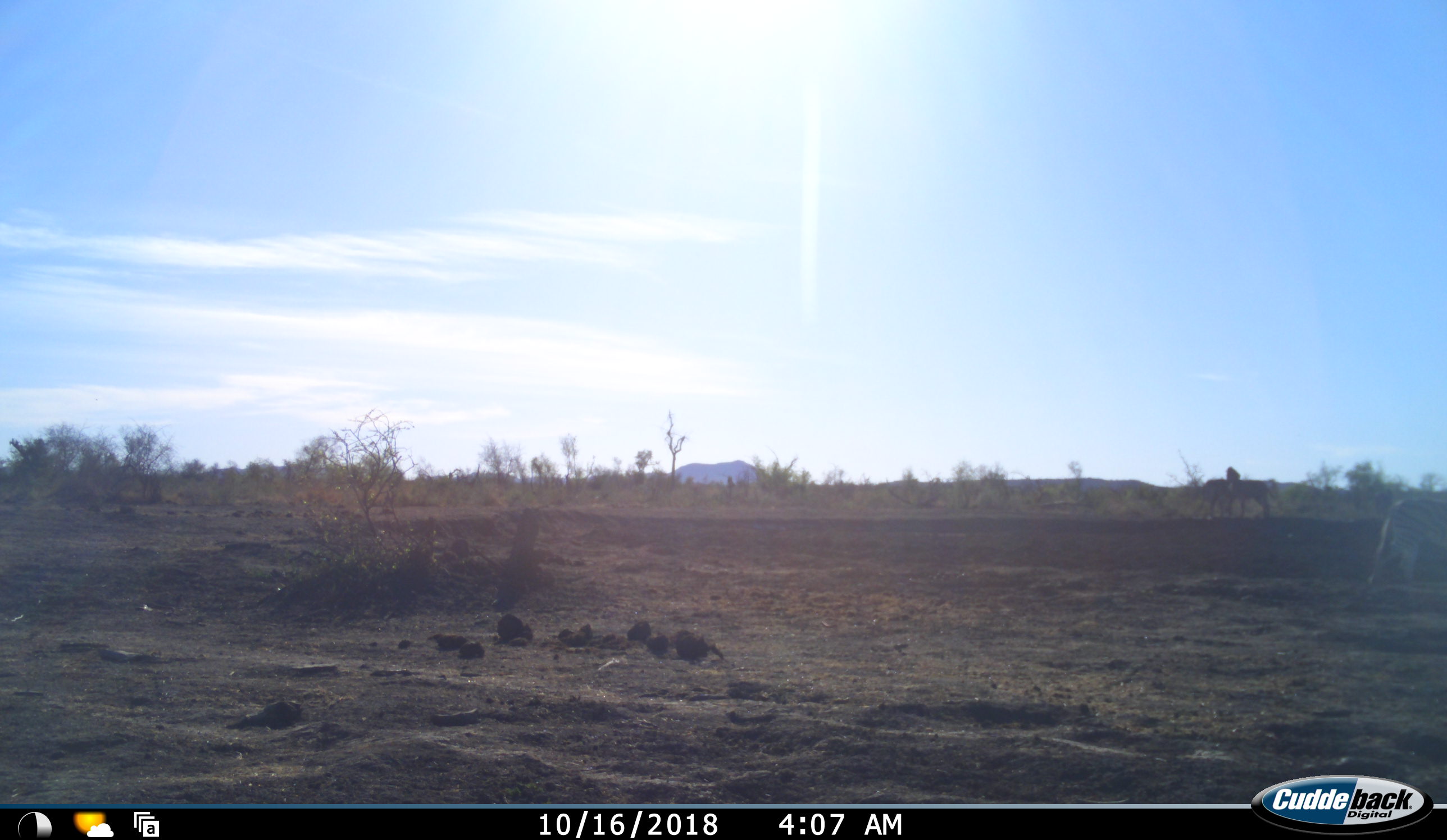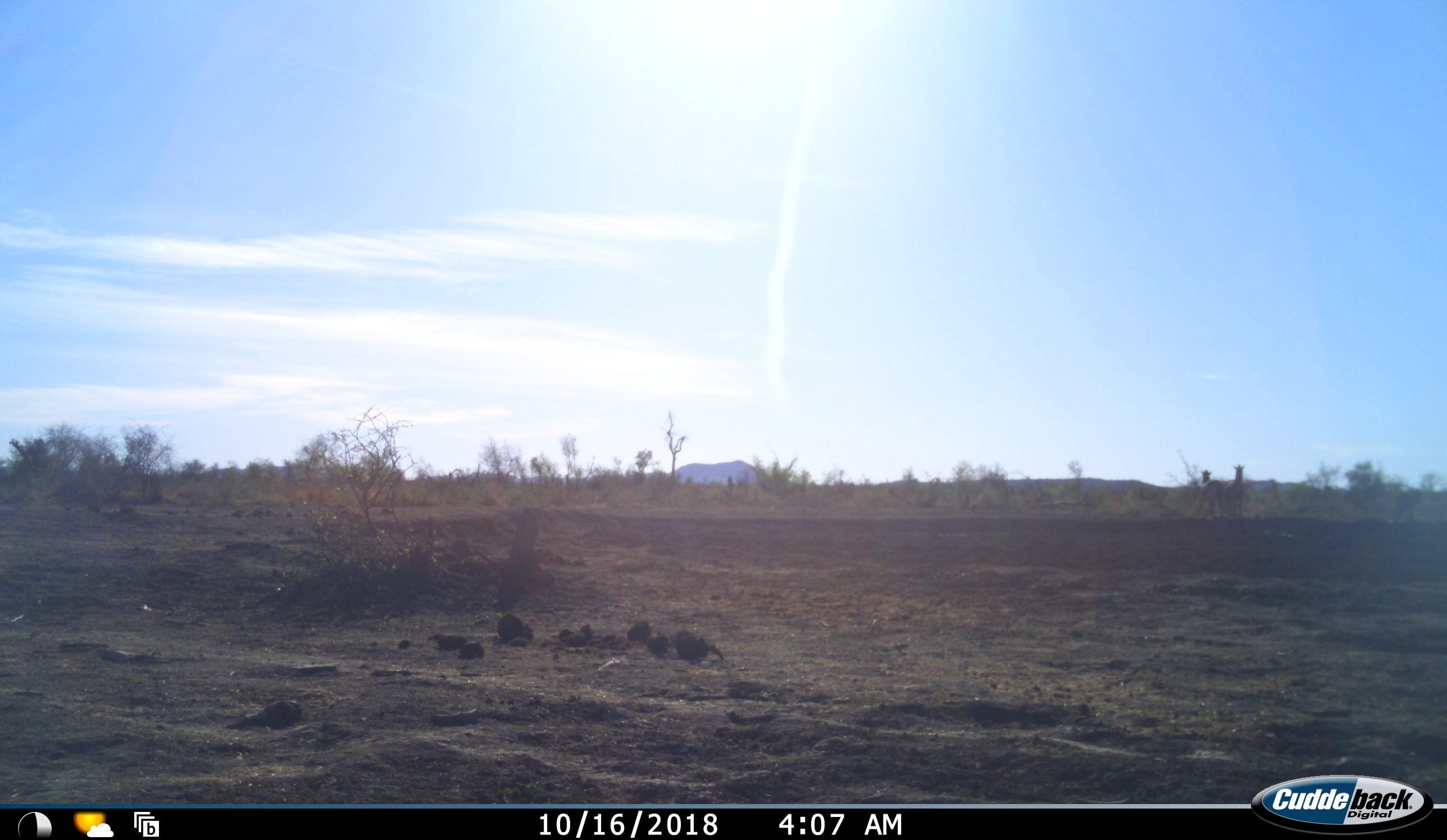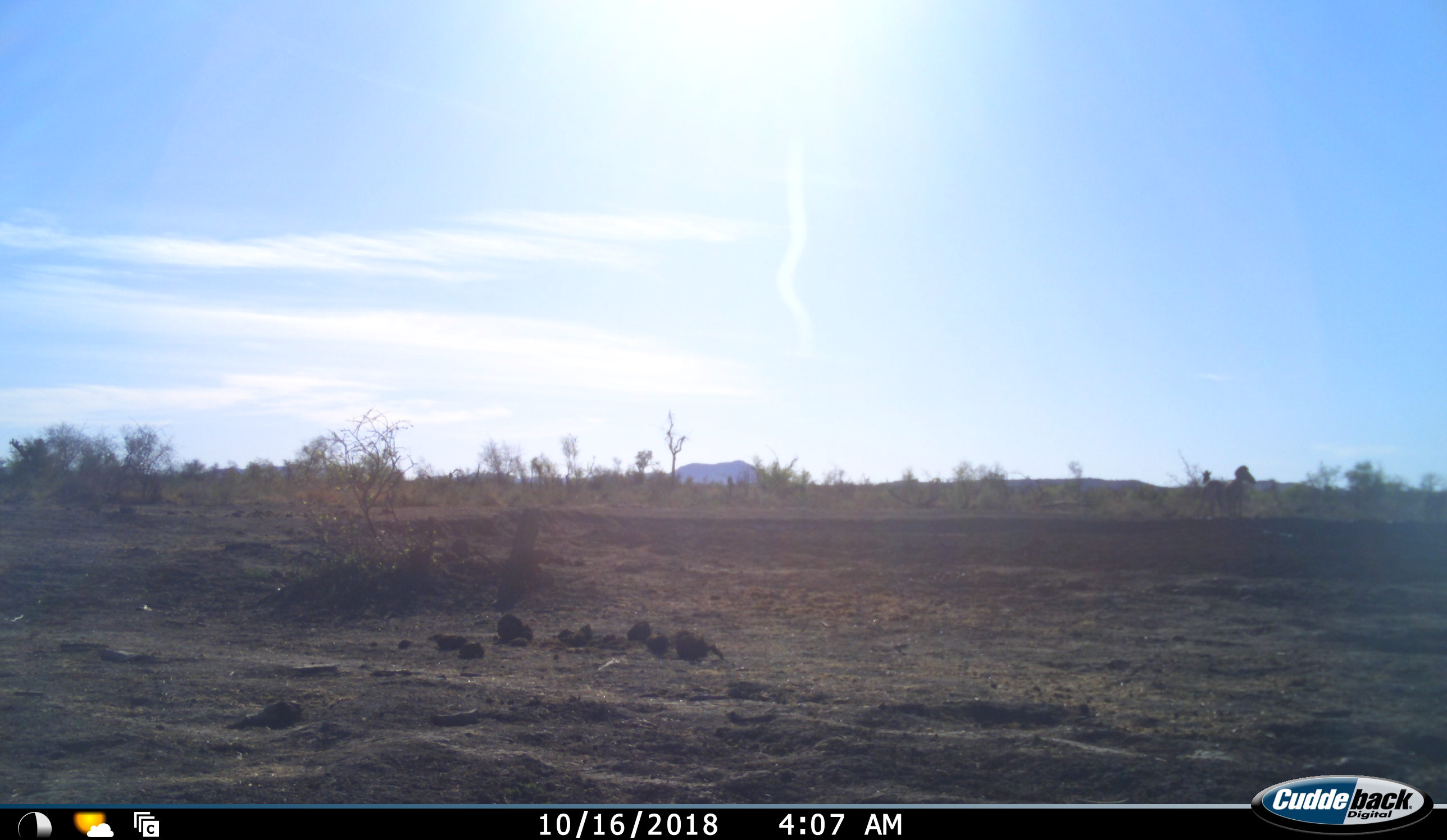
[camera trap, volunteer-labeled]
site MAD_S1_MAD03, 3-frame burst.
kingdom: Animalia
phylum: Chordata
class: Mammalia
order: Perissodactyla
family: Equidae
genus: Equus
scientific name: Equus quagga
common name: plains zebra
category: zebraplains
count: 3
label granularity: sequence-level